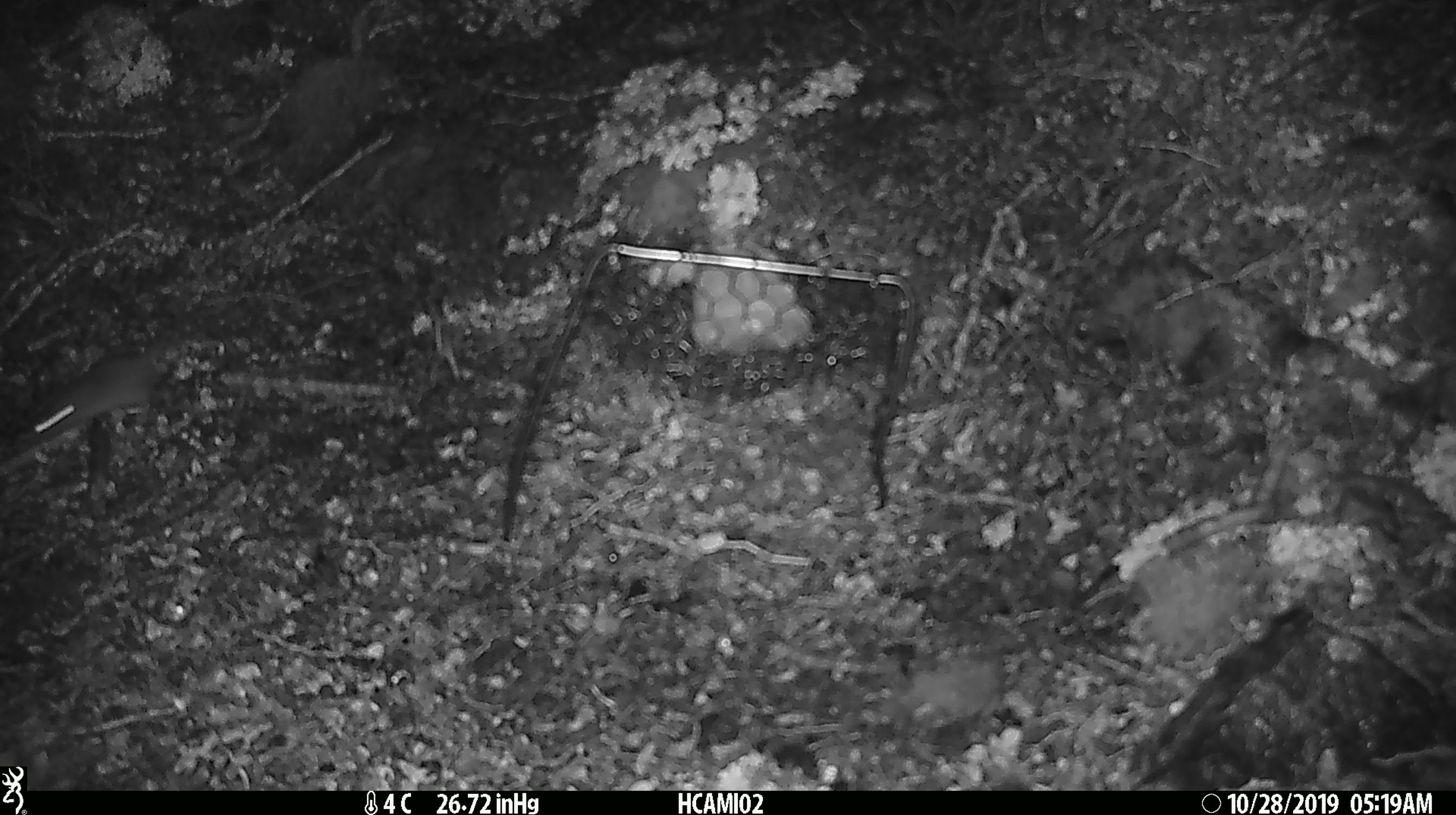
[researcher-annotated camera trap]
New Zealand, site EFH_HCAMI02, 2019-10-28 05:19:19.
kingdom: Animalia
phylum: Chordata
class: Mammalia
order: Rodentia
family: Muridae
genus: Mus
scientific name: Mus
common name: mouse